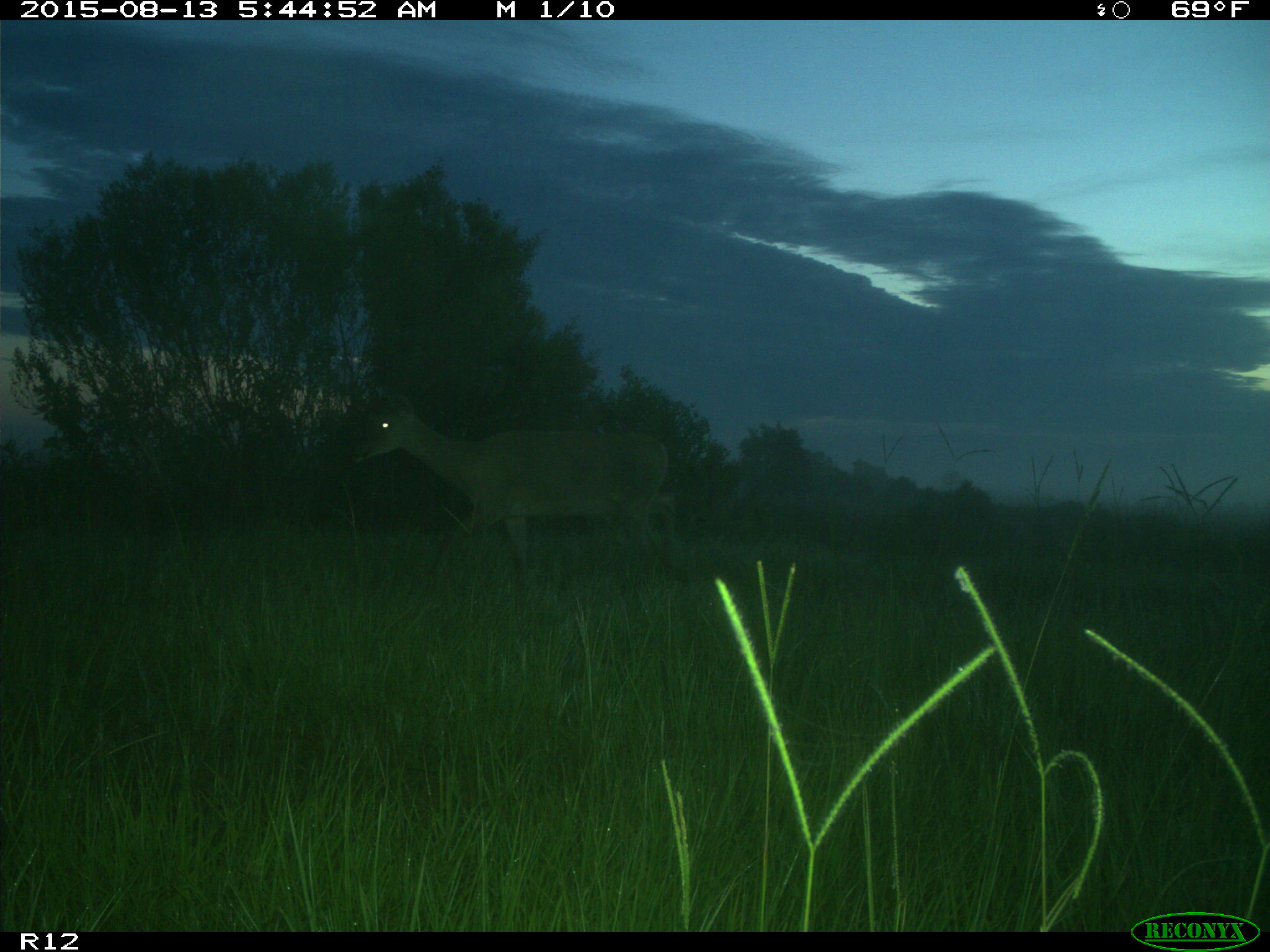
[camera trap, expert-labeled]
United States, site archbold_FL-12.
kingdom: Animalia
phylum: Chordata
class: Mammalia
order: Artiodactyla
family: Cervidae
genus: Odocoileus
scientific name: Odocoileus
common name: deer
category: unidentified deer